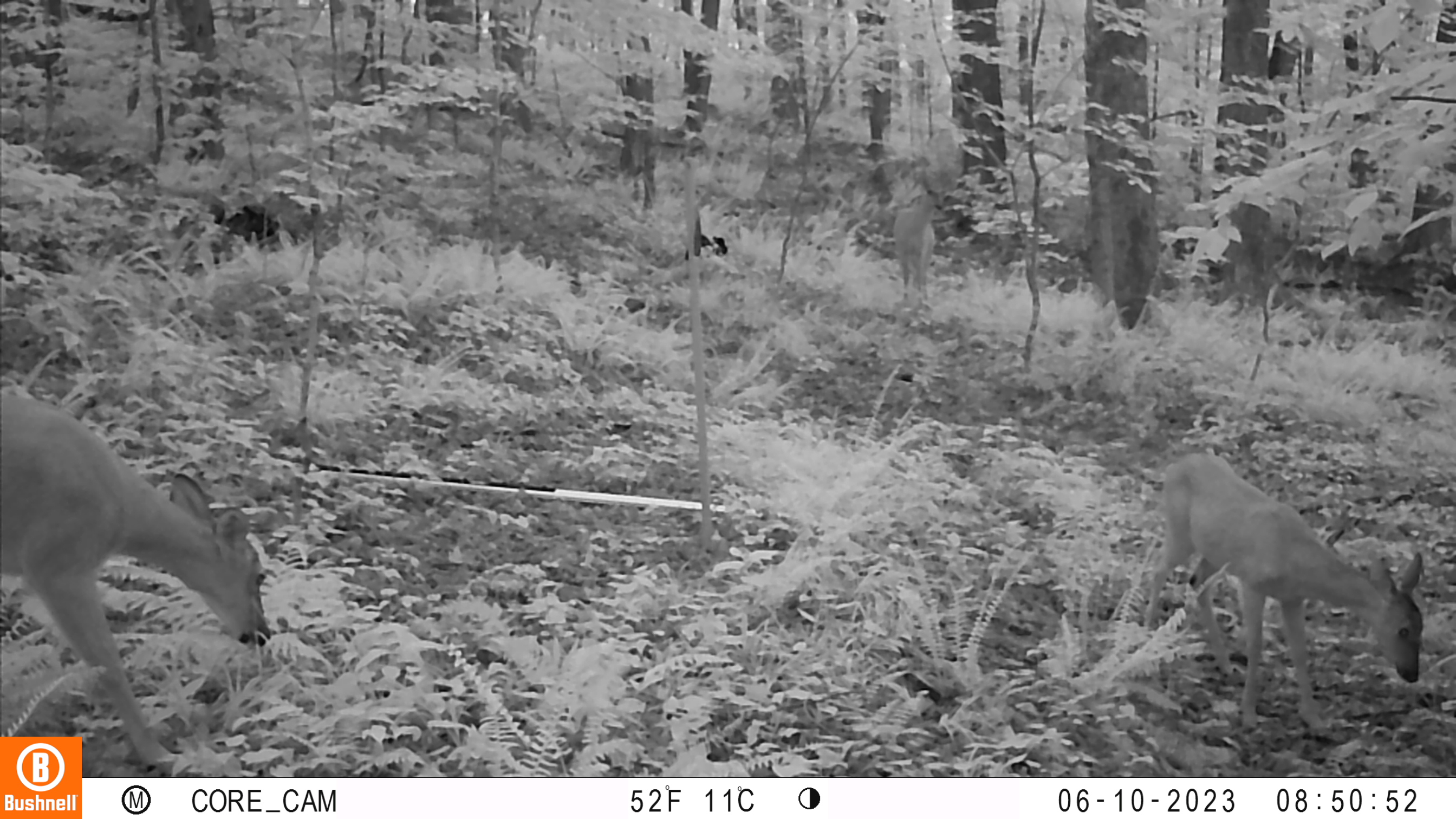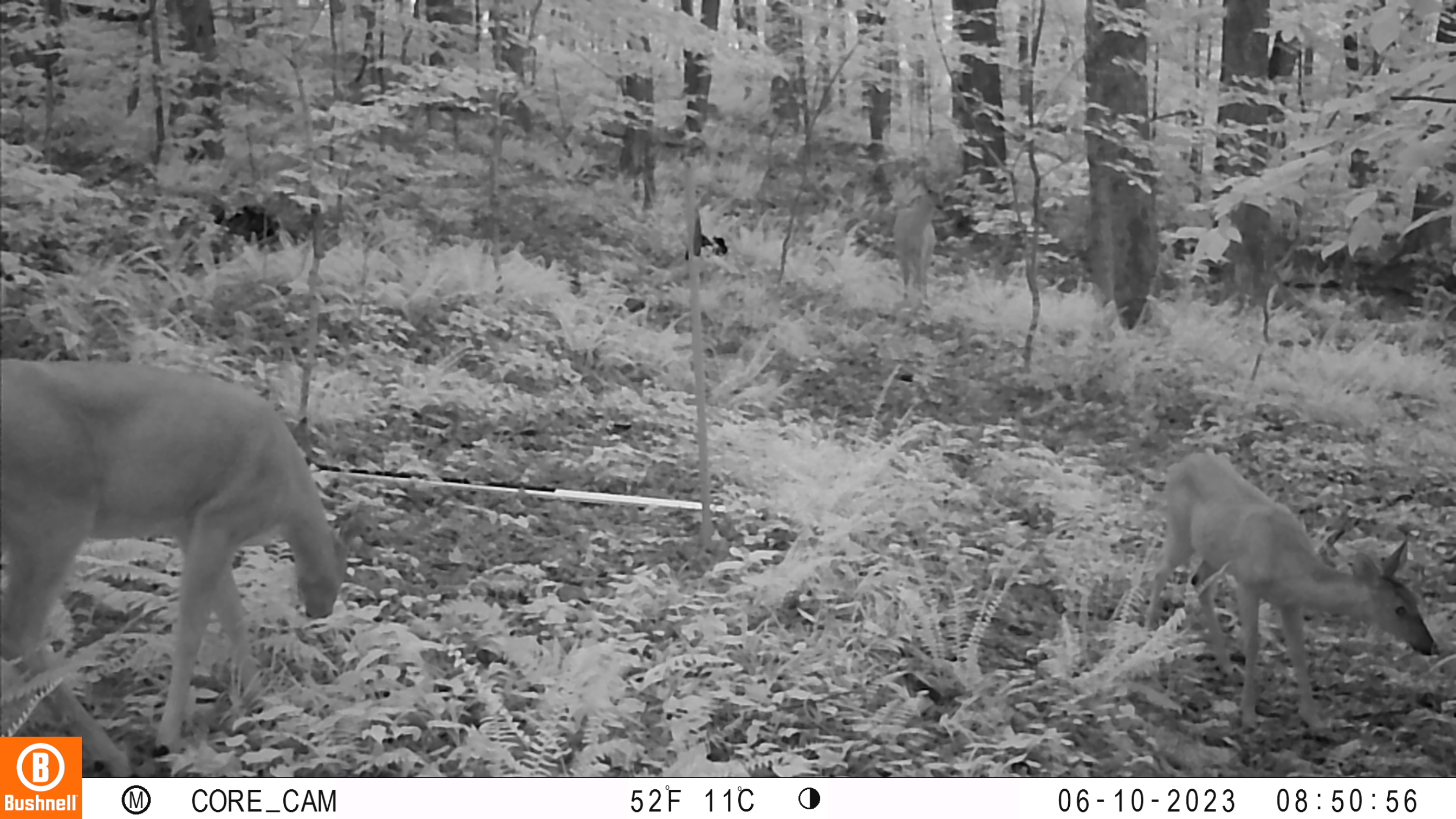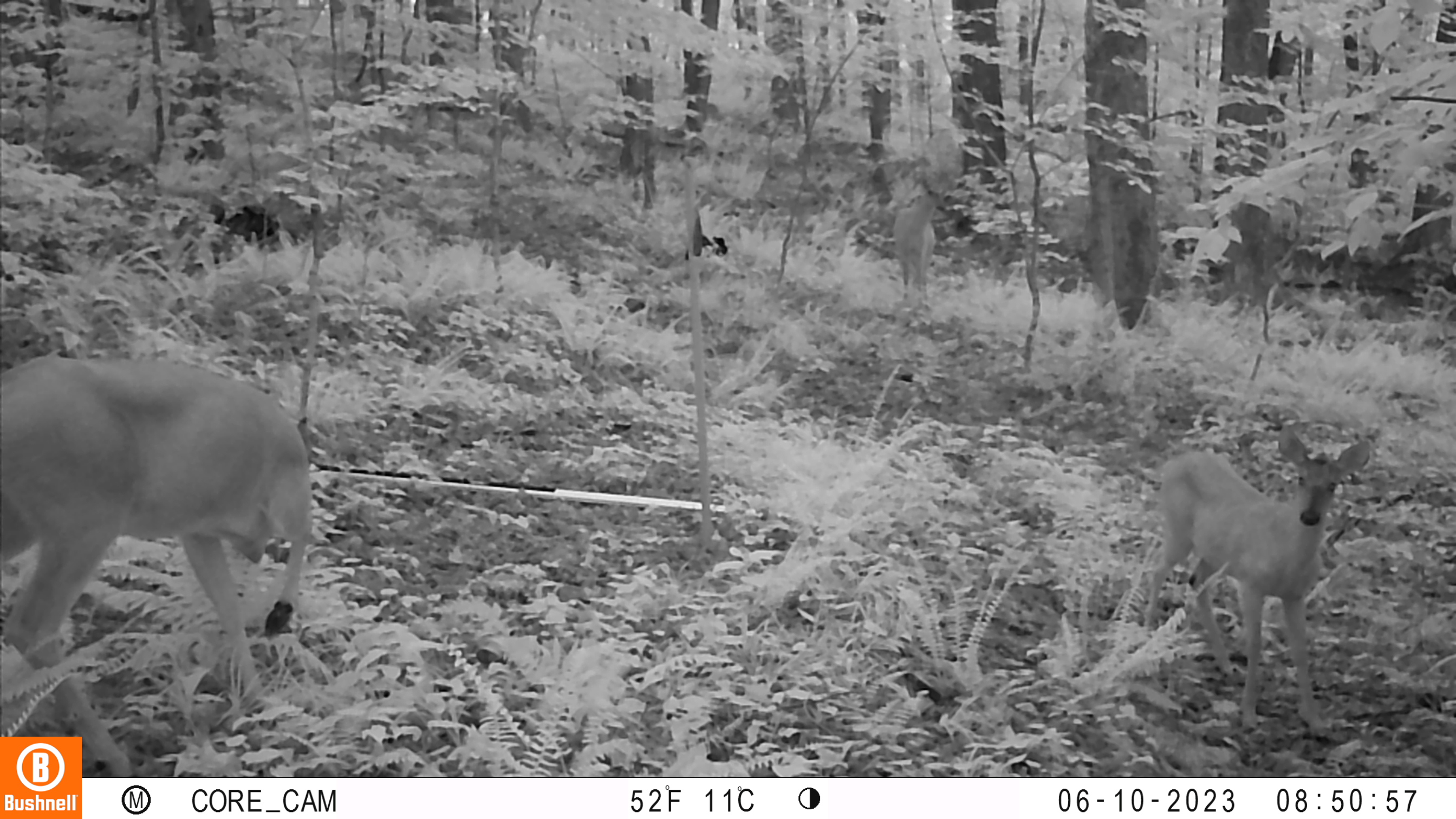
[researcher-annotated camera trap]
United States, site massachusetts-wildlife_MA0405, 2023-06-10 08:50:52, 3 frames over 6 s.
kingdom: Animalia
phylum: Chordata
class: Mammalia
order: Artiodactyla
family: Cervidae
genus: Odocoileus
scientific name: Odocoileus virginianus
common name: white-tailed deer